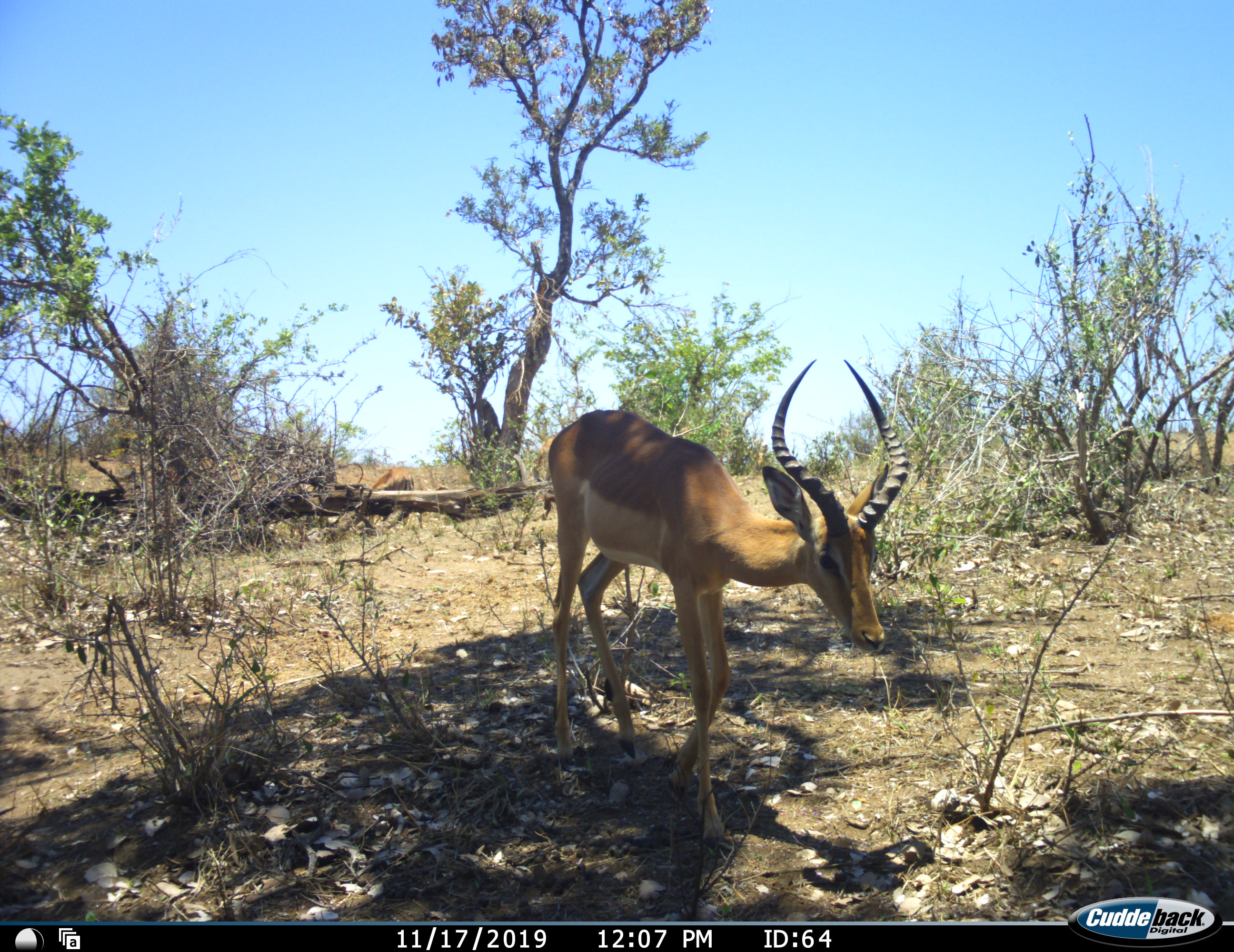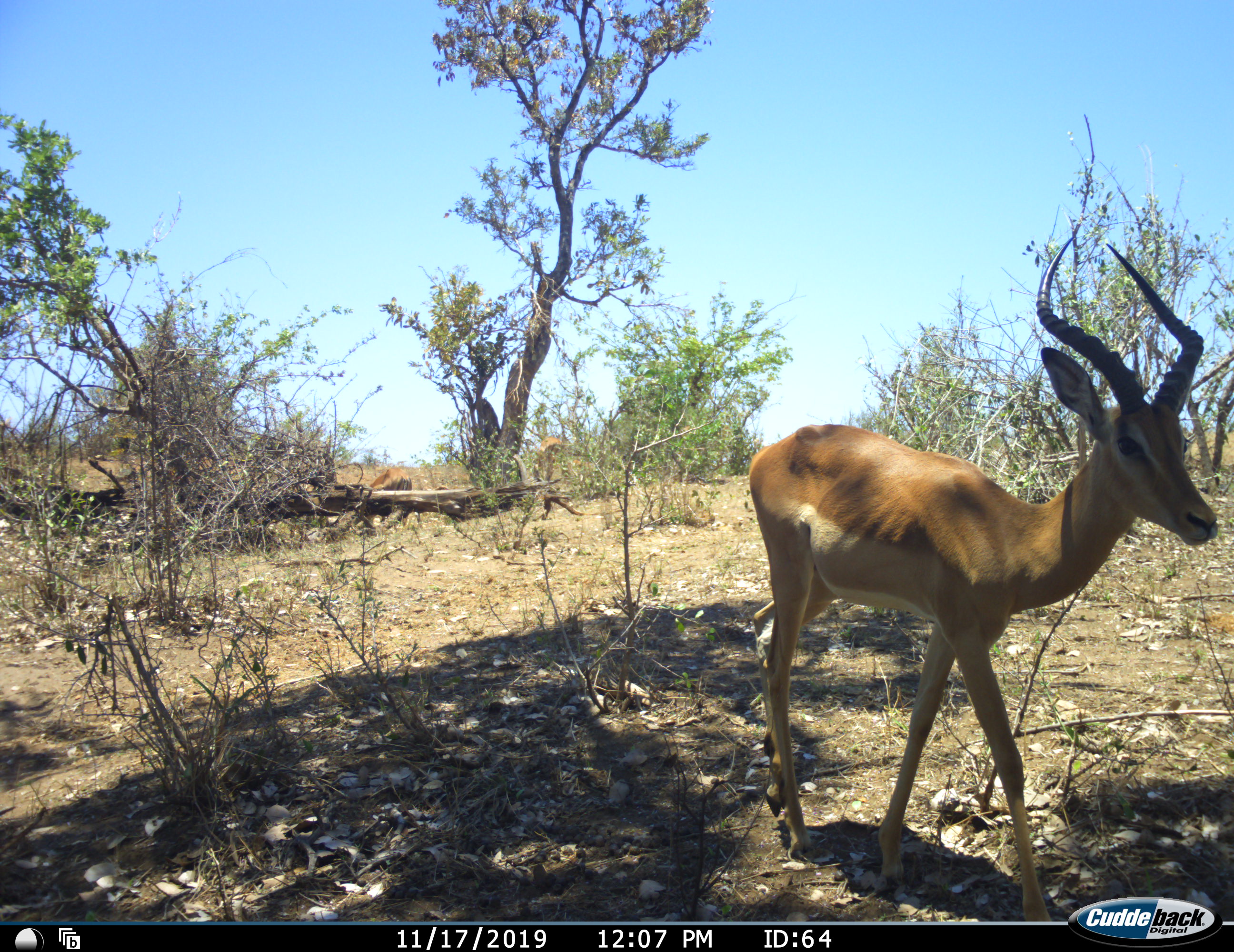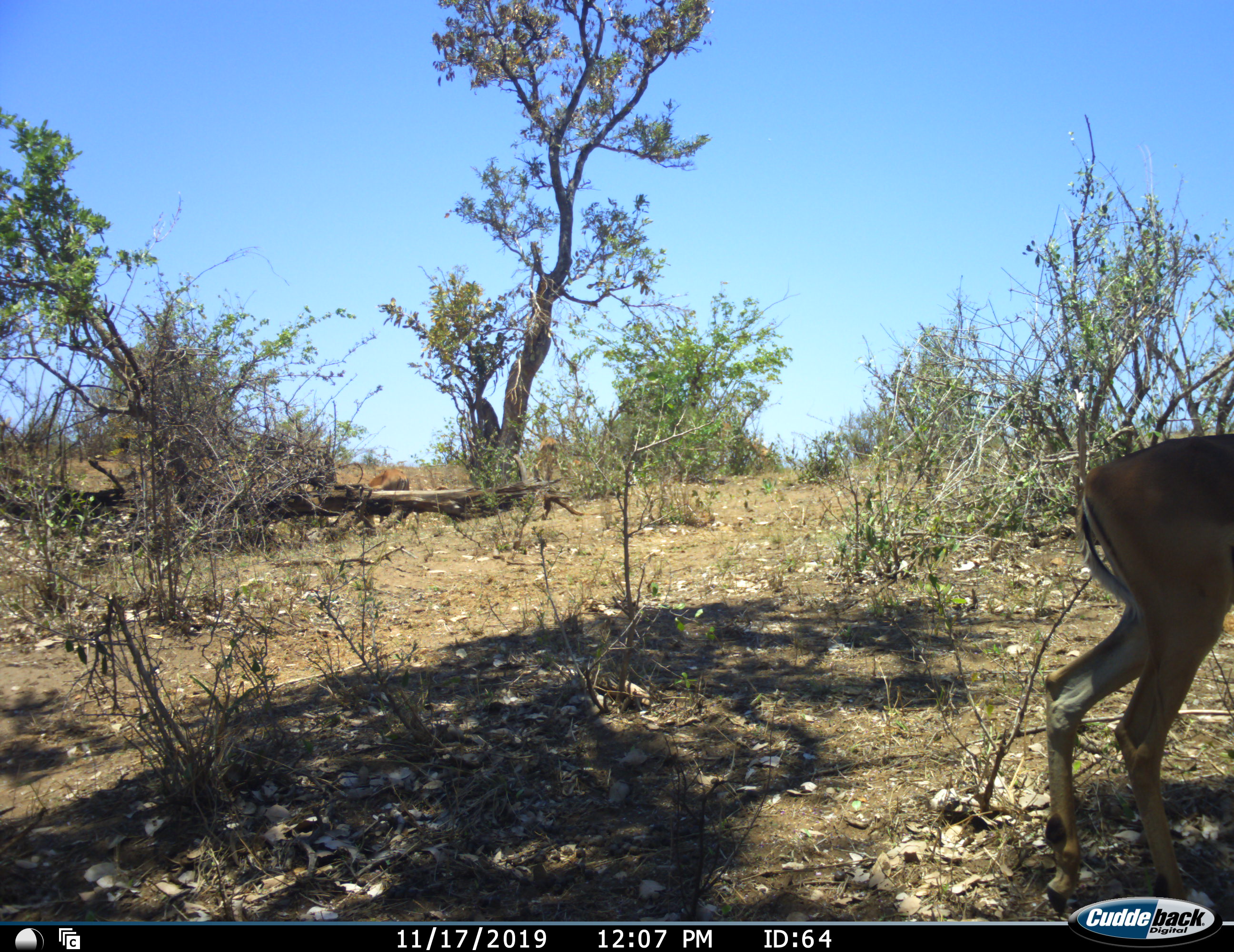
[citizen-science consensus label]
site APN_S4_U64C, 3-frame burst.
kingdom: Animalia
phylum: Chordata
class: Mammalia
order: Artiodactyla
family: Bovidae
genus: Aepyceros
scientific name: Aepyceros melampus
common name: impala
Impala (Aepyceros melampus), count 1. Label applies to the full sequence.